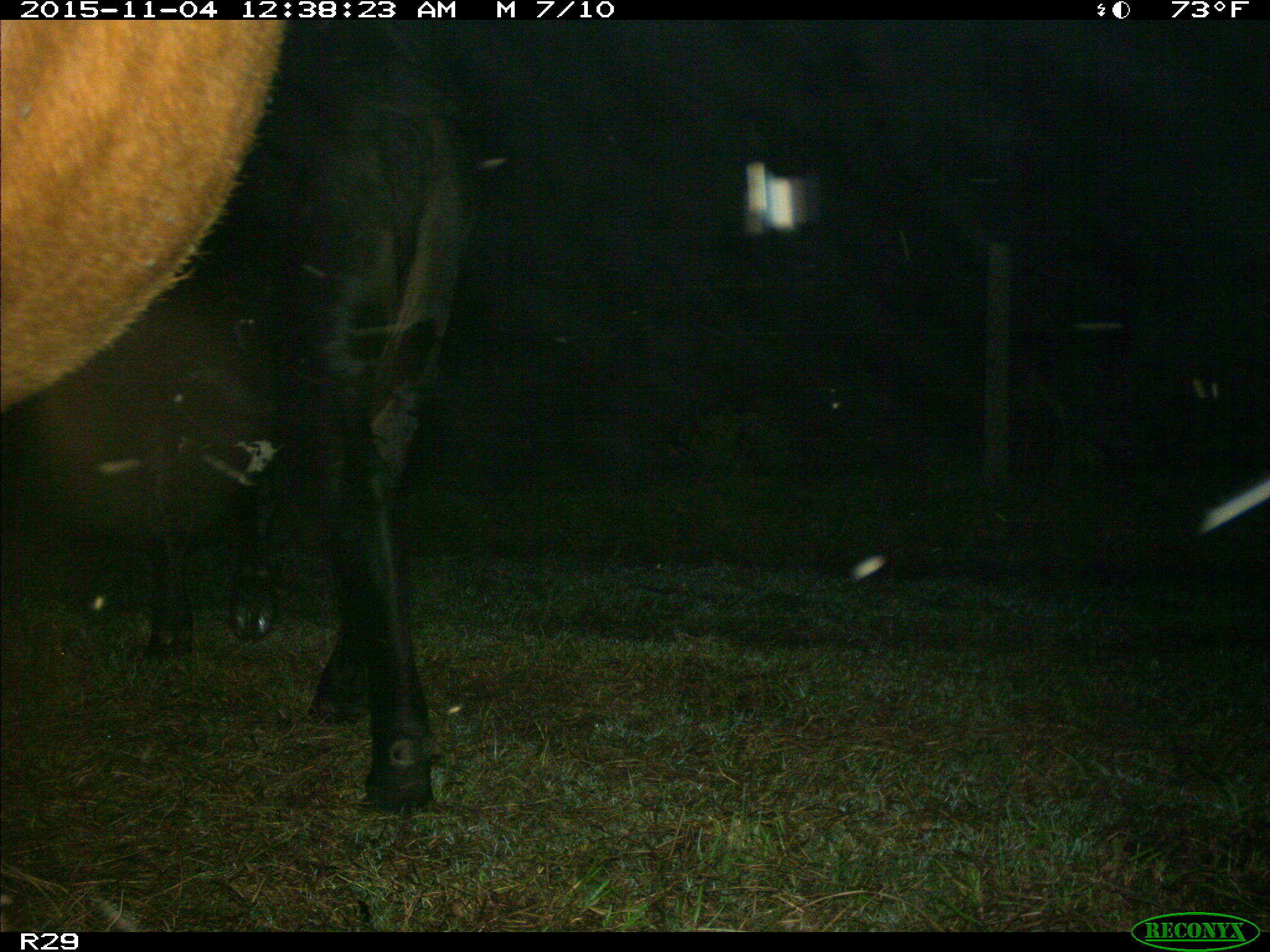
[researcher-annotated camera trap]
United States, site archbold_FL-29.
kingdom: Animalia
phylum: Chordata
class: Mammalia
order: Artiodactyla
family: Bovidae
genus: Bos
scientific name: Bos taurus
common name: domestic cow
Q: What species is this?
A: Bos taurus (domestic cow).